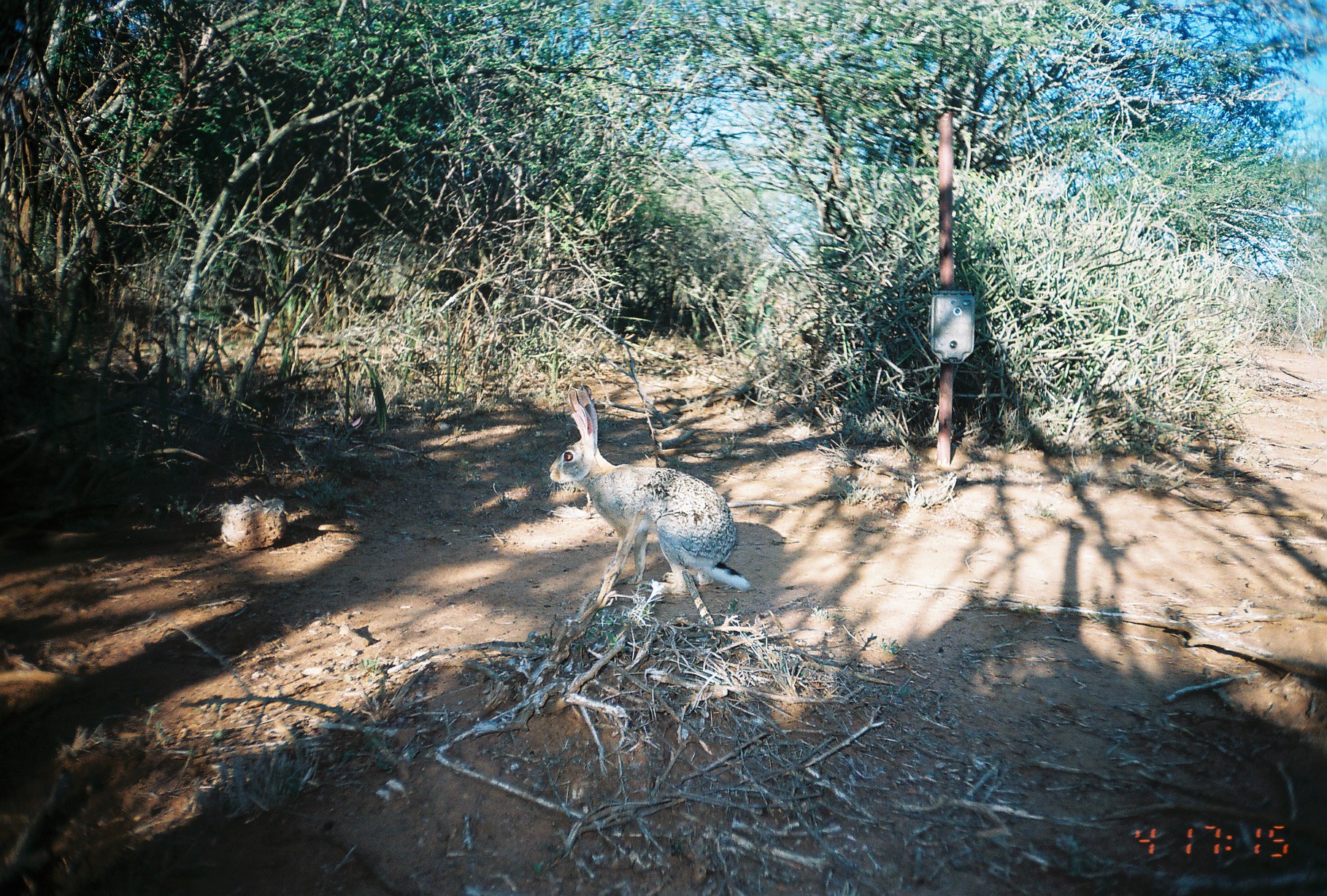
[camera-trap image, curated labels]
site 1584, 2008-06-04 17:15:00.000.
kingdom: Animalia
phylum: Chordata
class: Mammalia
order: Lagomorpha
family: Leporidae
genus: Lepus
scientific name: Lepus saxatilis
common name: scrub hare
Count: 1.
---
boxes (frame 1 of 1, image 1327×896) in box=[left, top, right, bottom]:
lepus saxatilis: box=[548, 383, 753, 594]